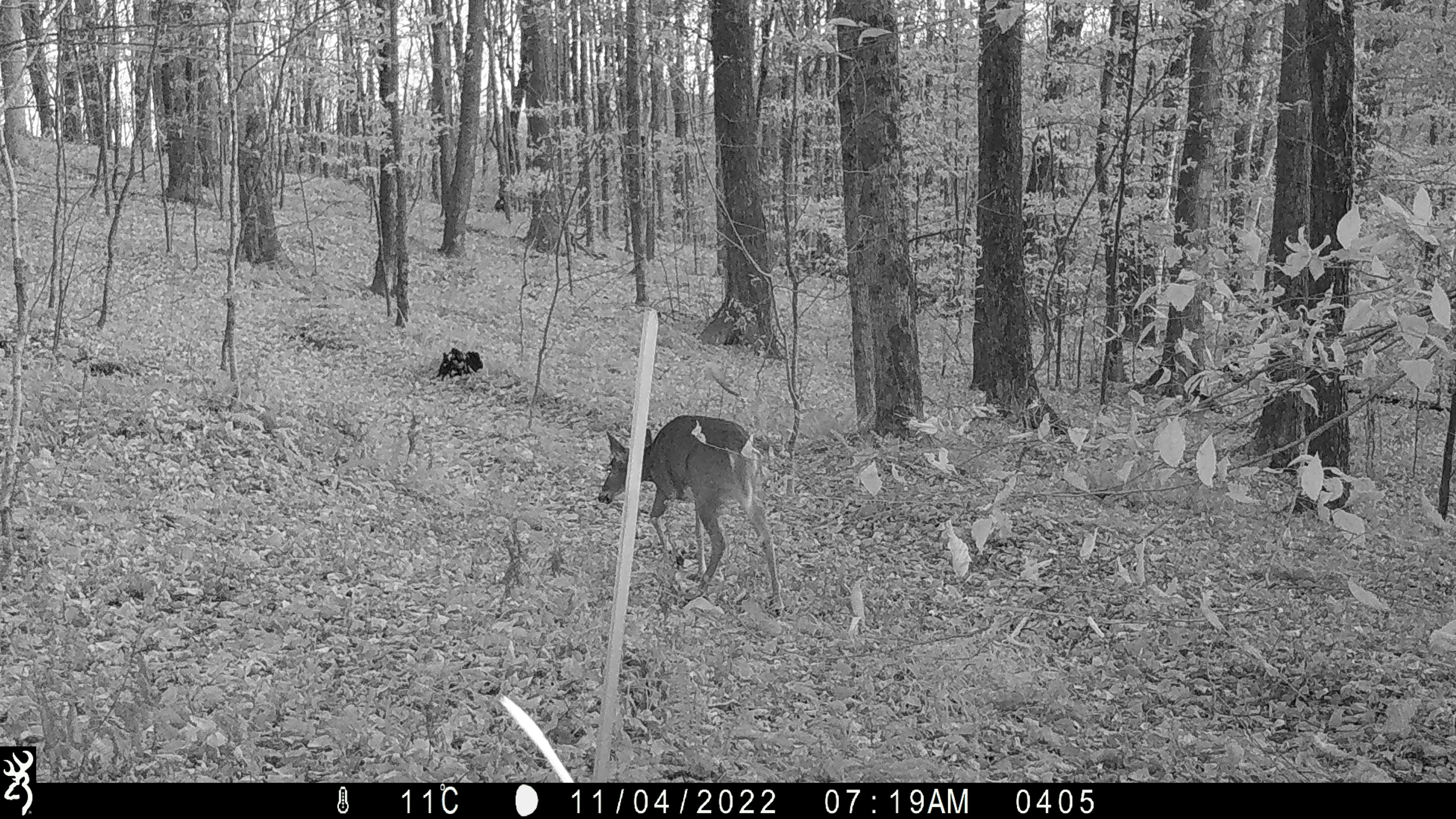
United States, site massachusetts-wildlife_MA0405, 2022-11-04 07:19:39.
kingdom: Animalia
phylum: Chordata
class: Mammalia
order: Artiodactyla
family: Cervidae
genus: Odocoileus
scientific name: Odocoileus virginianus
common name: white-tailed deer